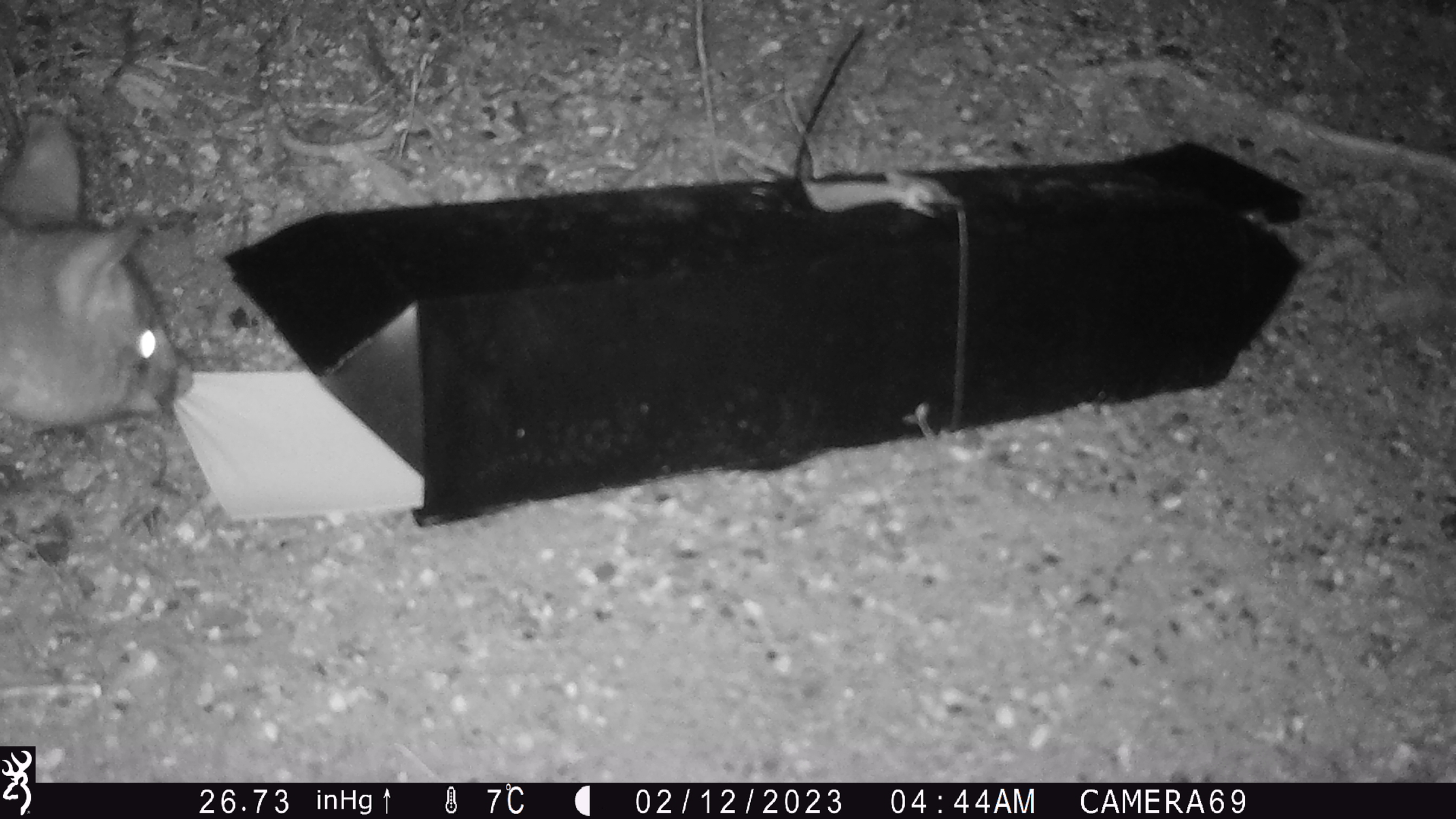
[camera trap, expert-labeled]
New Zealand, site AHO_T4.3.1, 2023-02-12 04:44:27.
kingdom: Animalia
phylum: Chordata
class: Mammalia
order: Carnivora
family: Mustelidae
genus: Mustela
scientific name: Mustela erminea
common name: stoat